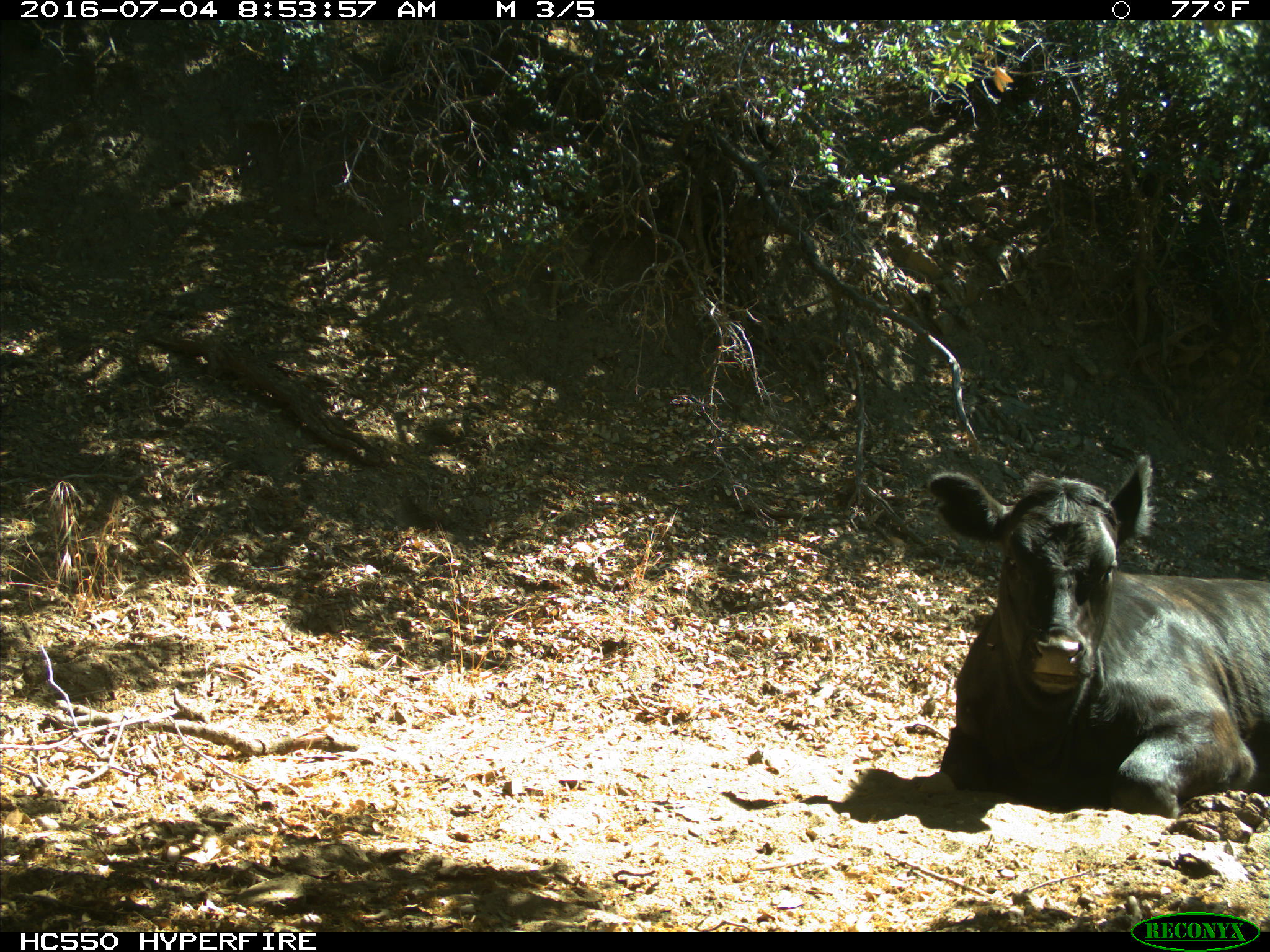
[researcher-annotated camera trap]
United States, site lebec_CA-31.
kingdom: Animalia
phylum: Chordata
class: Mammalia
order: Artiodactyla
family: Bovidae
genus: Bos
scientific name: Bos taurus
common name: domestic cow